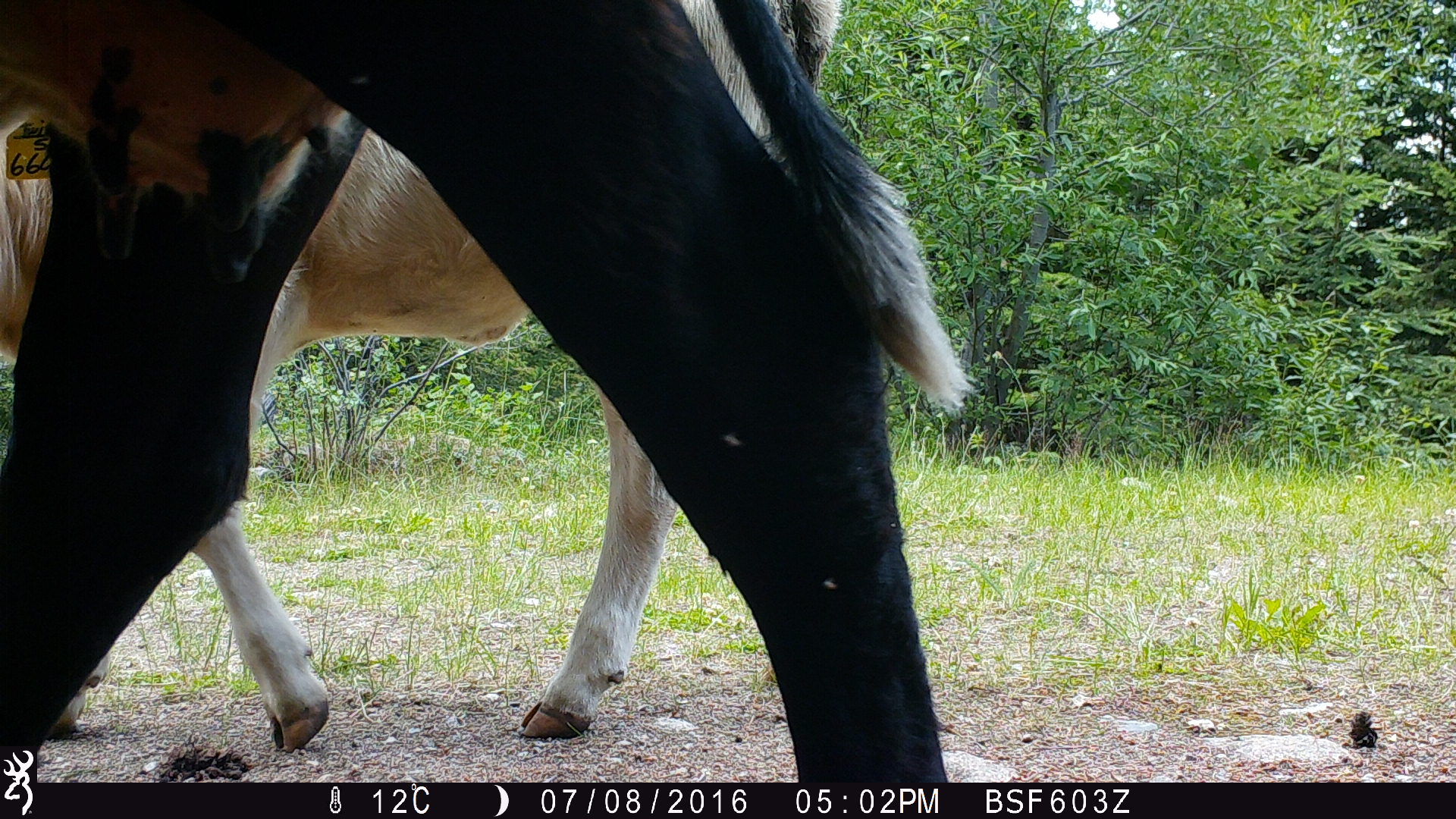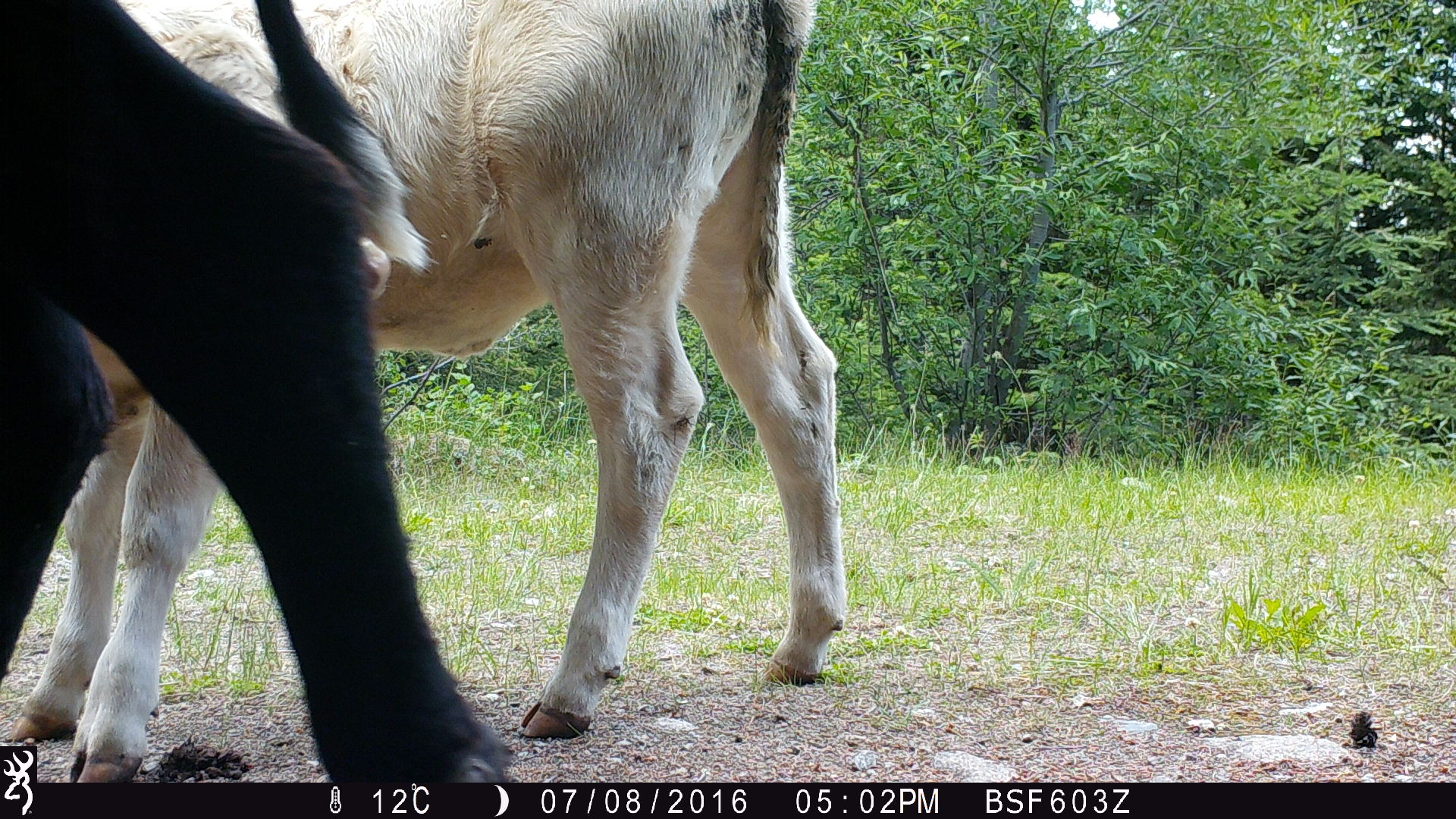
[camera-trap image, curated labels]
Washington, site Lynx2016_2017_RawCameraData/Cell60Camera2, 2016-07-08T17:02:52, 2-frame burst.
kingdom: Animalia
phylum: Chordata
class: Mammalia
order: Artiodactyla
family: Bovidae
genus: Bos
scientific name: Bos taurus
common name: domestic cattle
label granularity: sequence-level